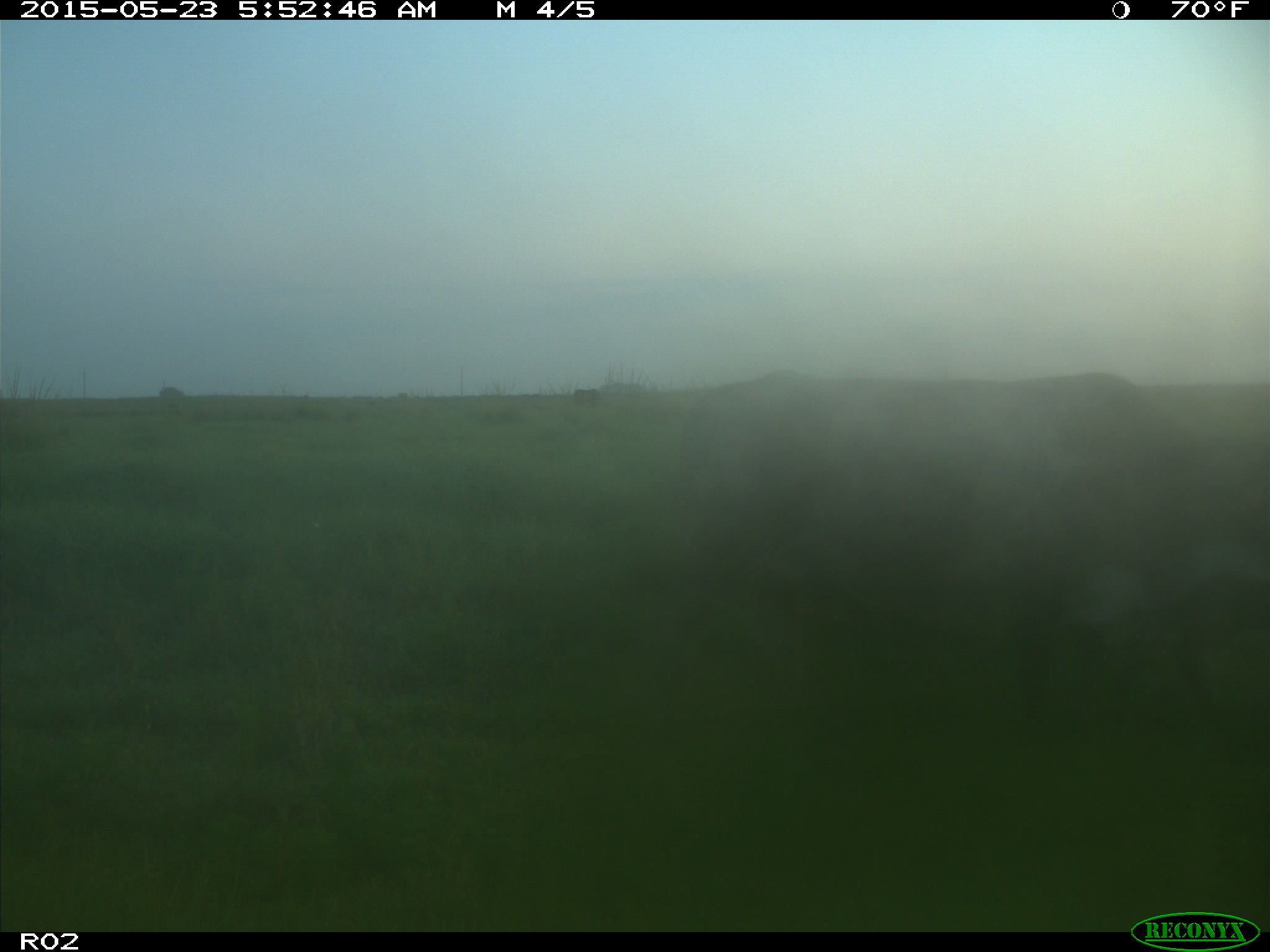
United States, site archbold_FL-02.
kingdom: Animalia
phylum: Chordata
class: Mammalia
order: Artiodactyla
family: Bovidae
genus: Bos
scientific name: Bos taurus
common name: domestic cow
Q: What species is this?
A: Bos taurus (domestic cow).